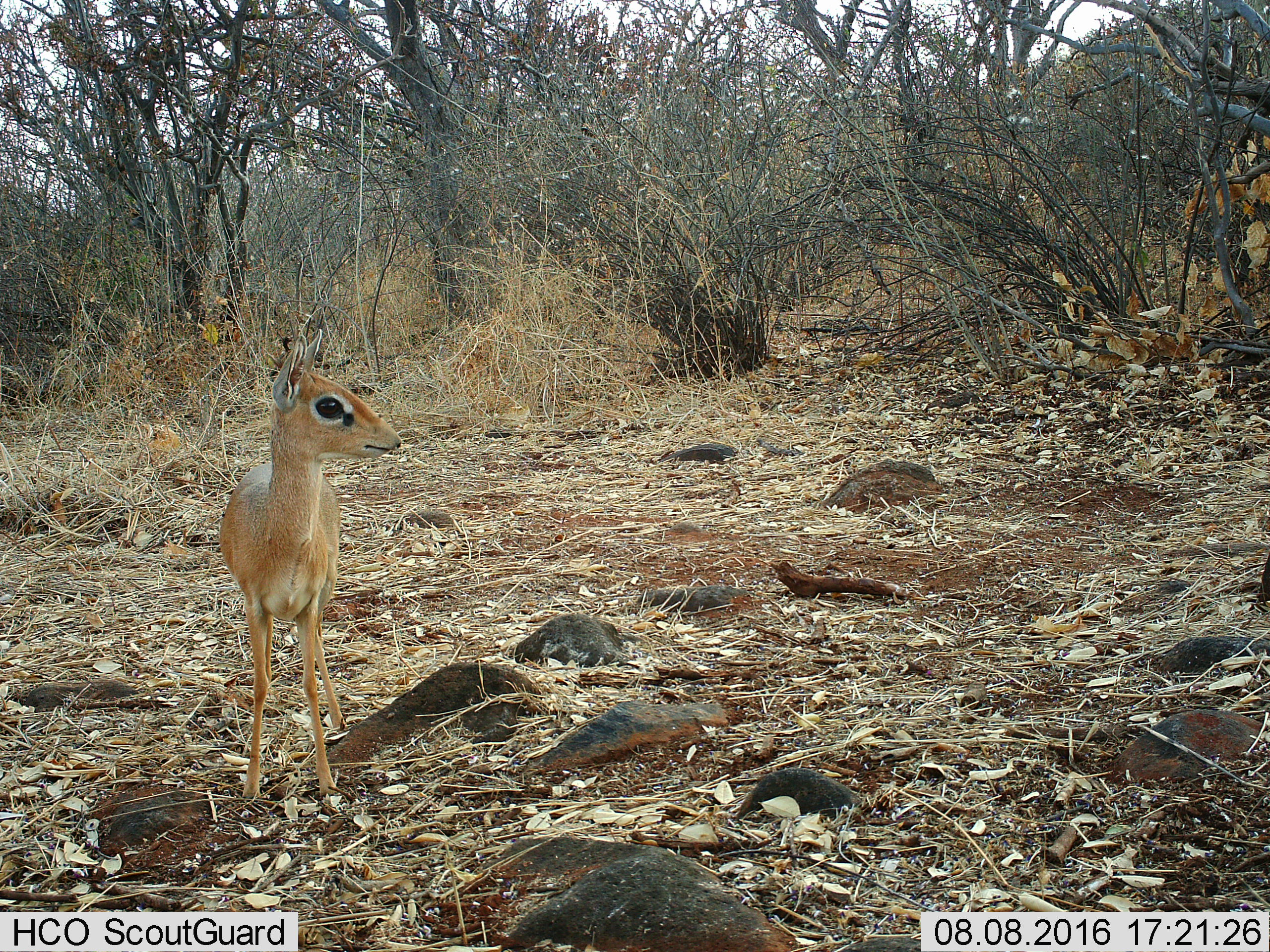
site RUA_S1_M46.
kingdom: Animalia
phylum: Chordata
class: Mammalia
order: Artiodactyla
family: Bovidae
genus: Madoqua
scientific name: Madoqua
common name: dik-dik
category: dikdik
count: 1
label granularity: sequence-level